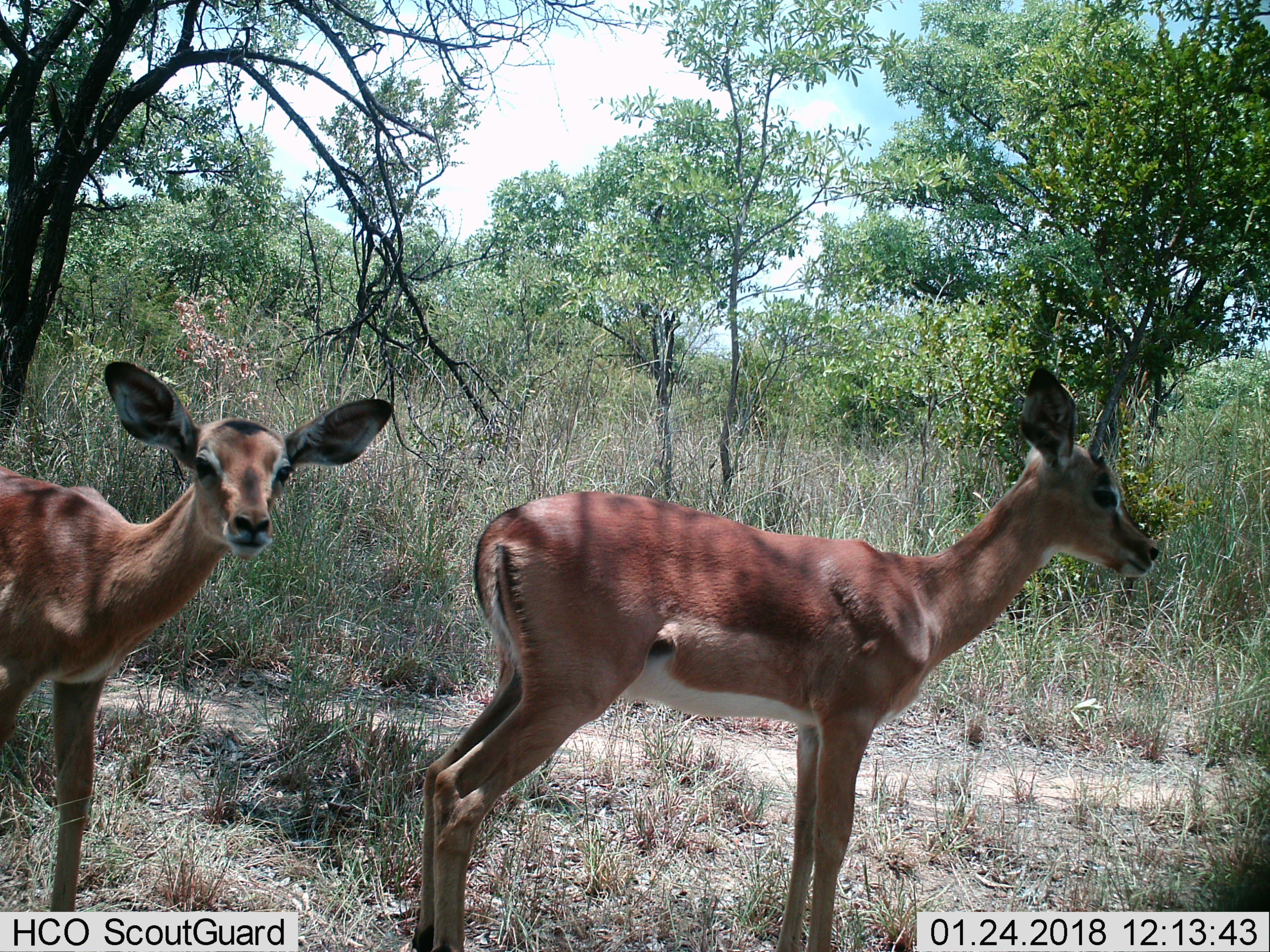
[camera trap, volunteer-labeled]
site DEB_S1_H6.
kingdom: Animalia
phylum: Chordata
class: Mammalia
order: Artiodactyla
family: Bovidae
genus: Aepyceros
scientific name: Aepyceros melampus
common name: impala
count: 2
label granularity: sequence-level